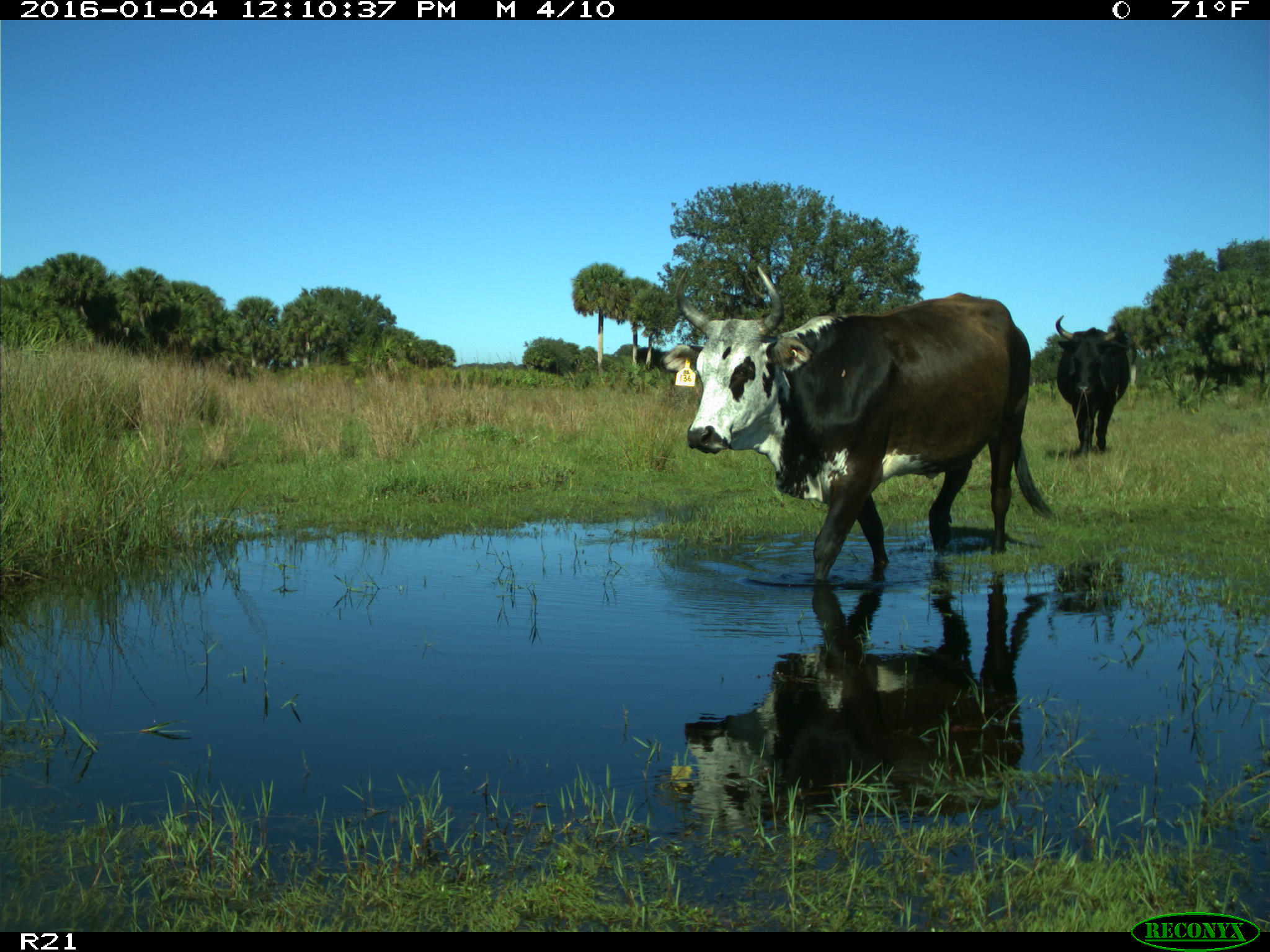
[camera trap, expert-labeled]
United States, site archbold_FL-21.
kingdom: Animalia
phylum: Chordata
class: Mammalia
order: Artiodactyla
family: Bovidae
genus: Bos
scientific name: Bos taurus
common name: domestic cow